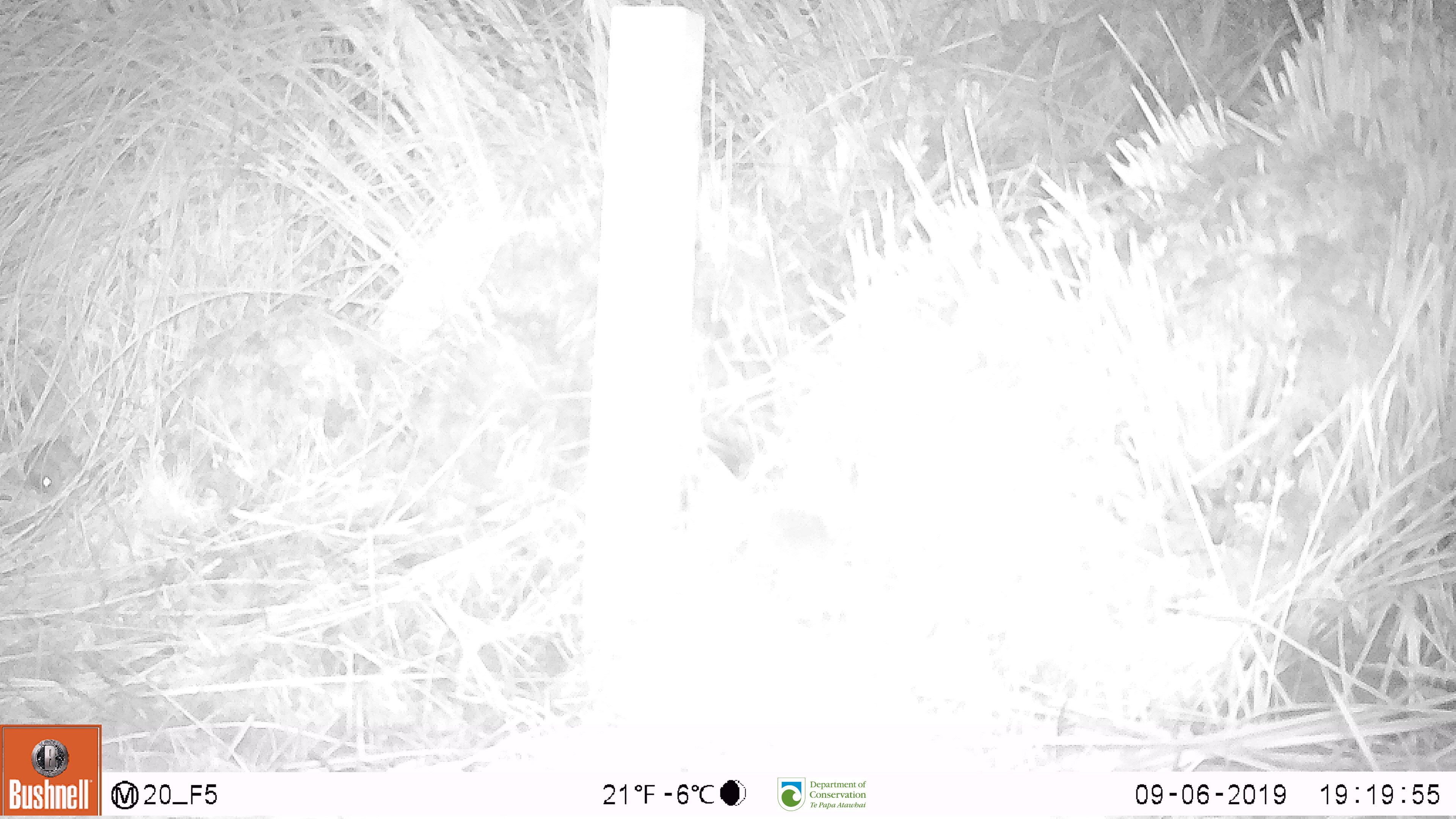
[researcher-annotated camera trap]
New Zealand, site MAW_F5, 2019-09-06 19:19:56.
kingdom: Animalia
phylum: Chordata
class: Mammalia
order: Rodentia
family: Muridae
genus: Mus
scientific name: Mus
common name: mouse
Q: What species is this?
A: Mouse (Mus).